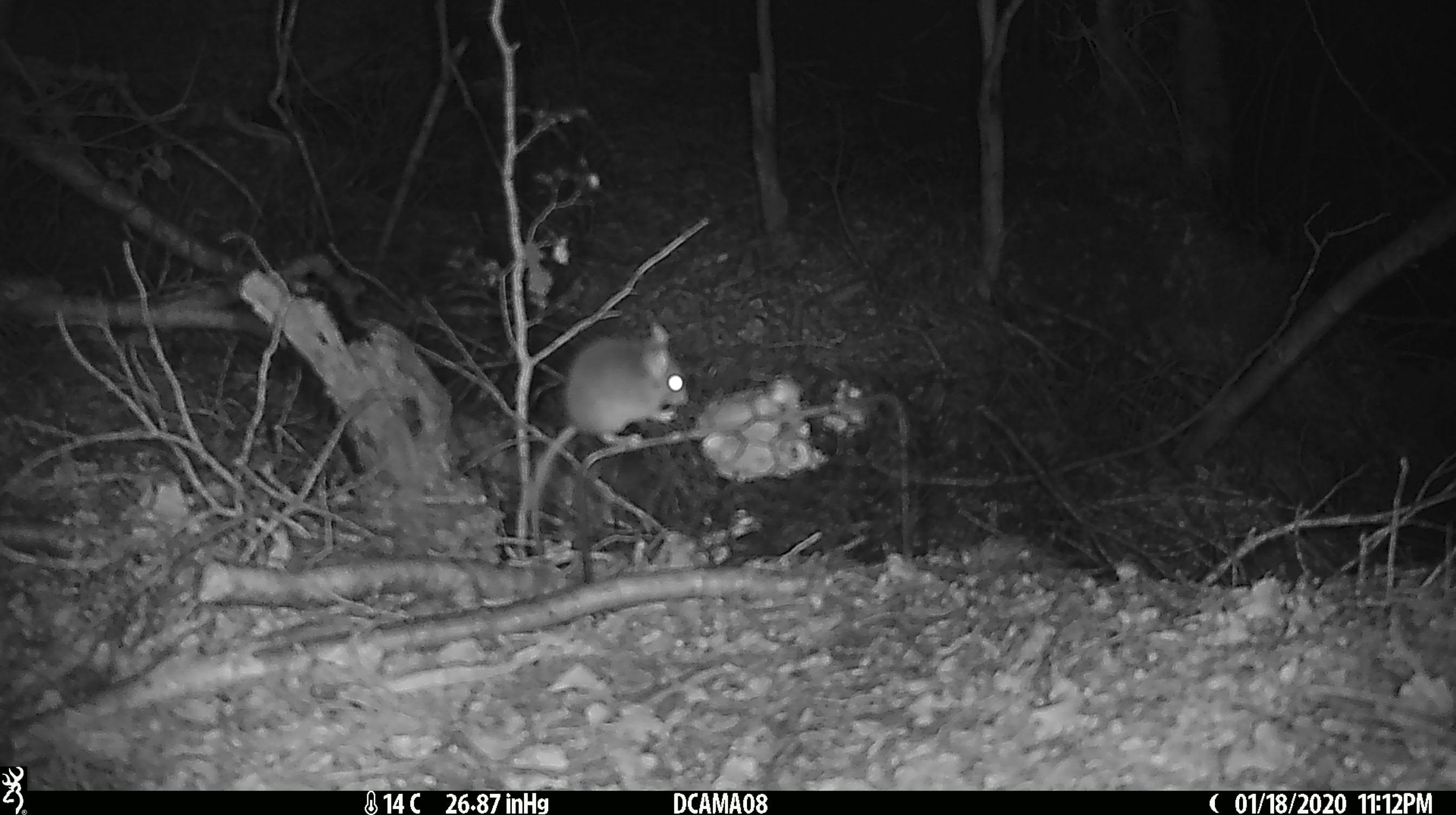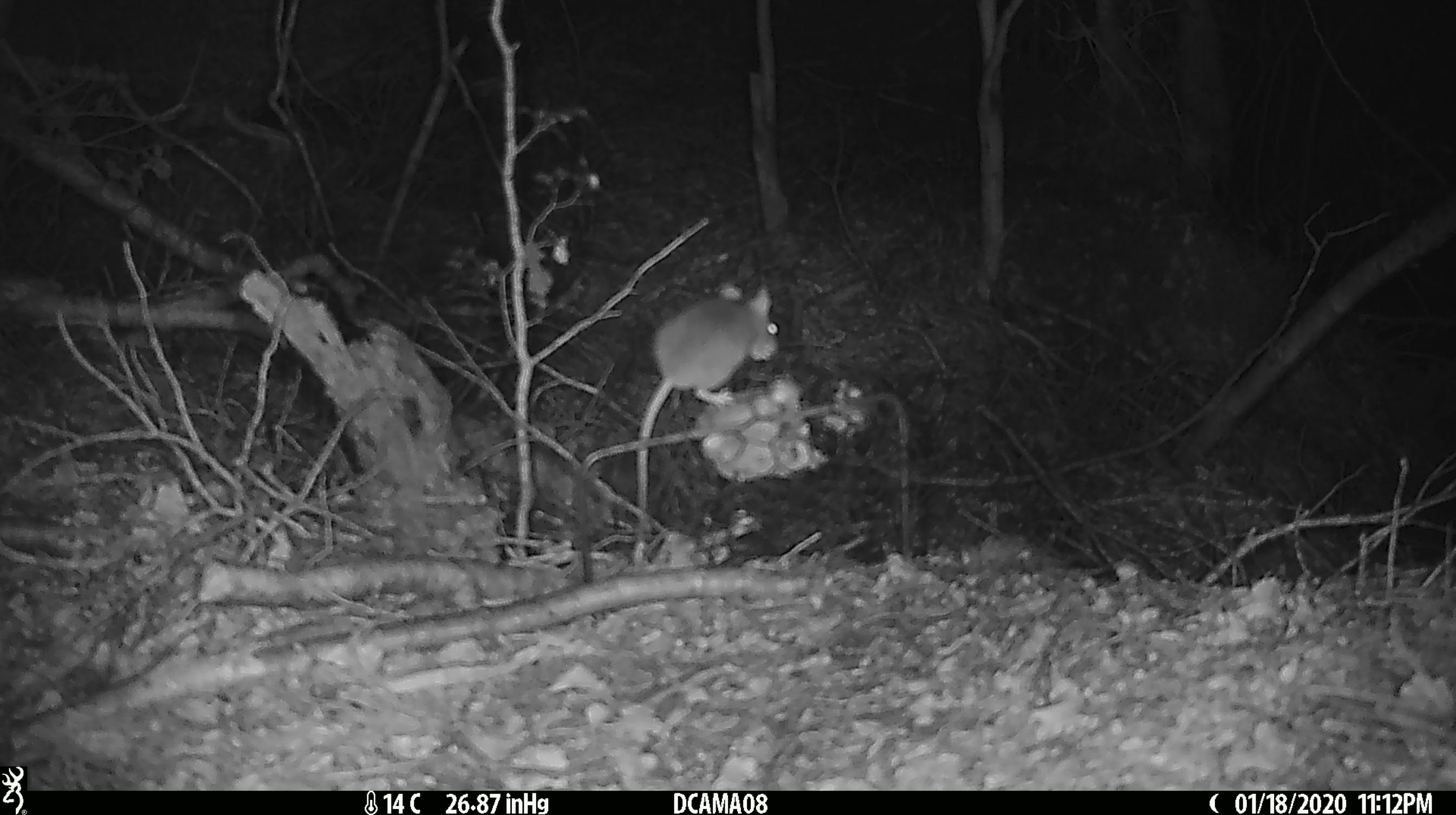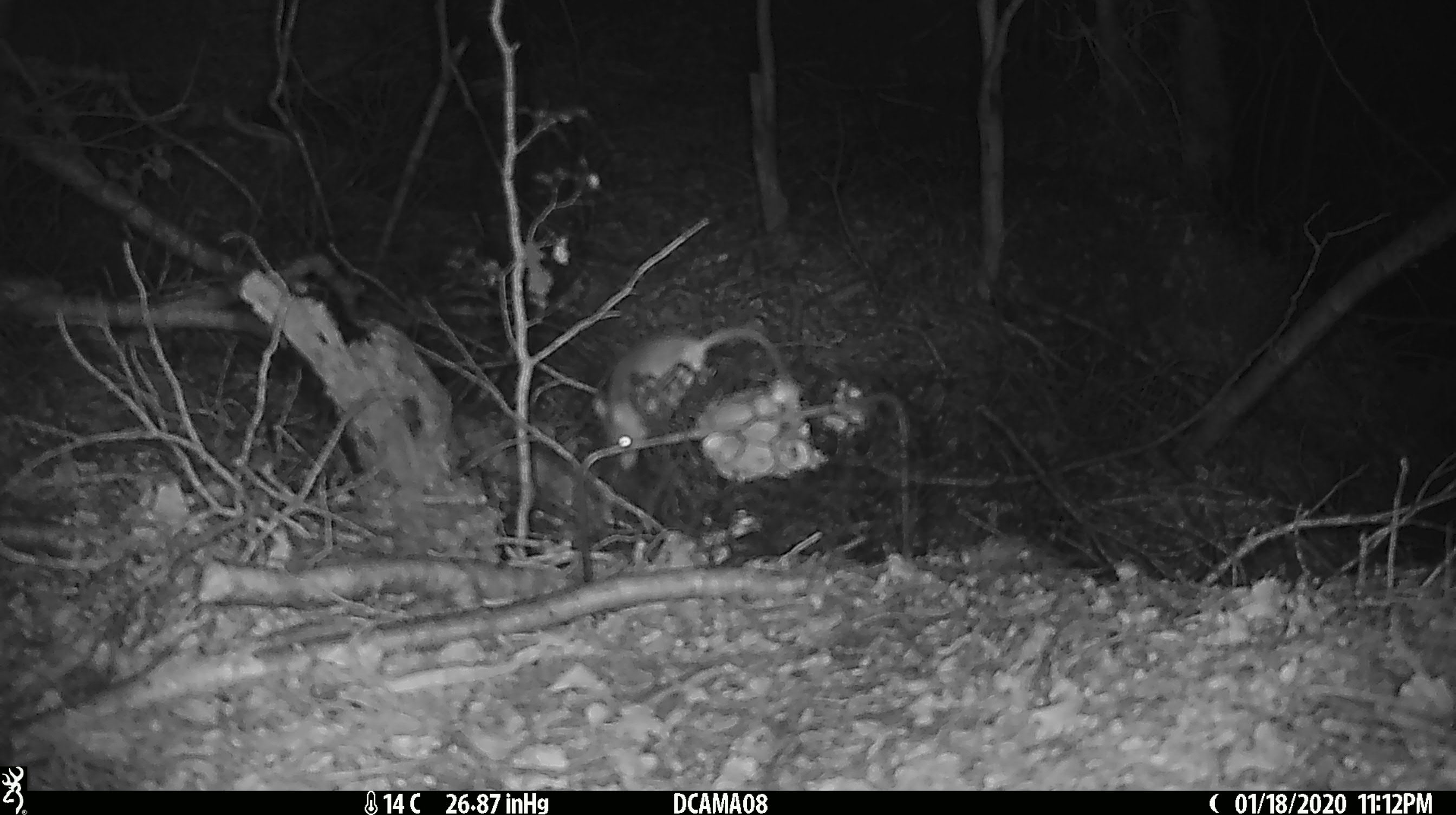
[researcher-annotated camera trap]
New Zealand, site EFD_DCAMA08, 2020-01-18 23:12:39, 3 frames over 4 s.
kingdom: Animalia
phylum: Chordata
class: Mammalia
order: Rodentia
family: Muridae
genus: Mus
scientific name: Mus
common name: mouse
Mouse (Mus).